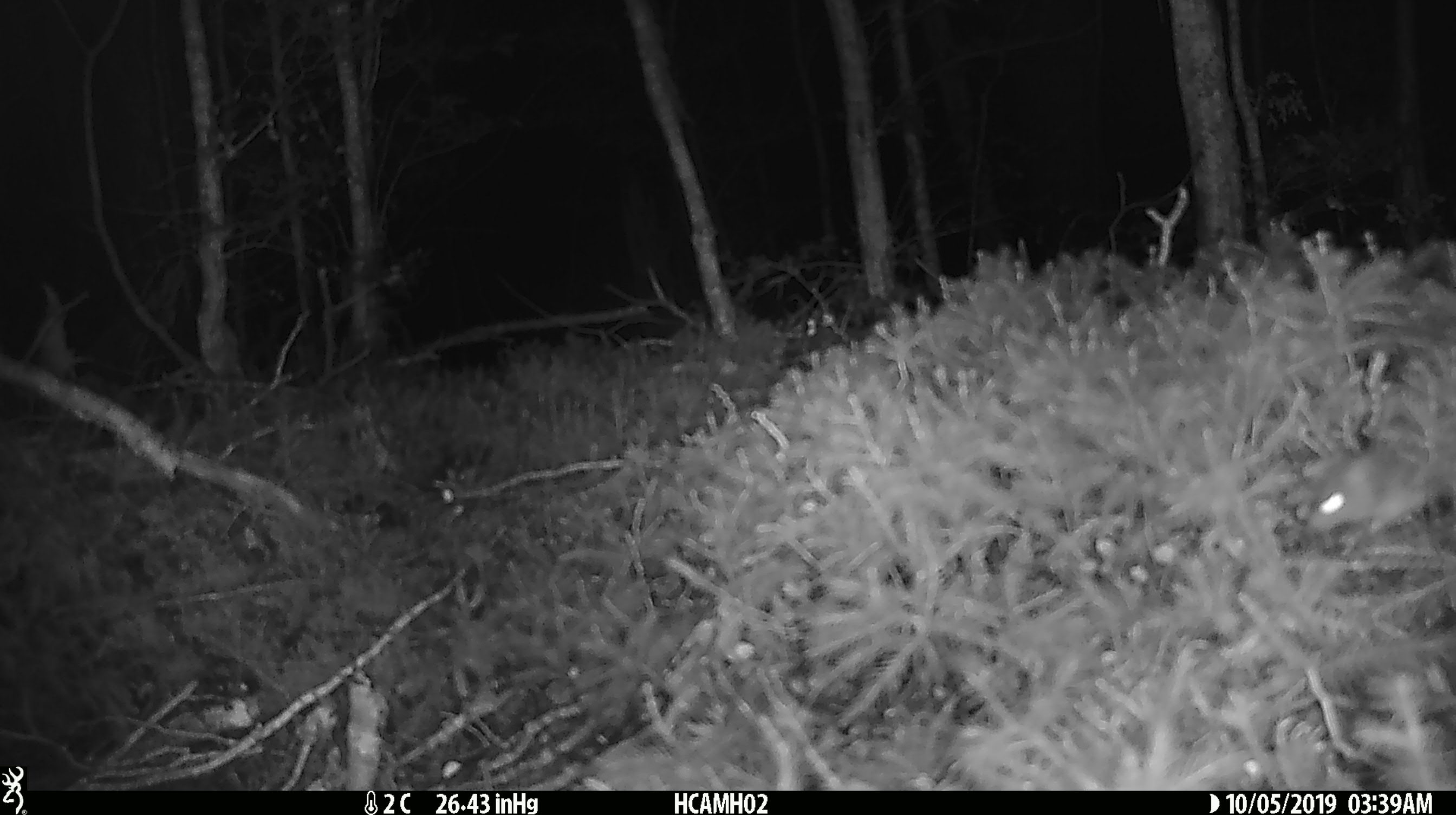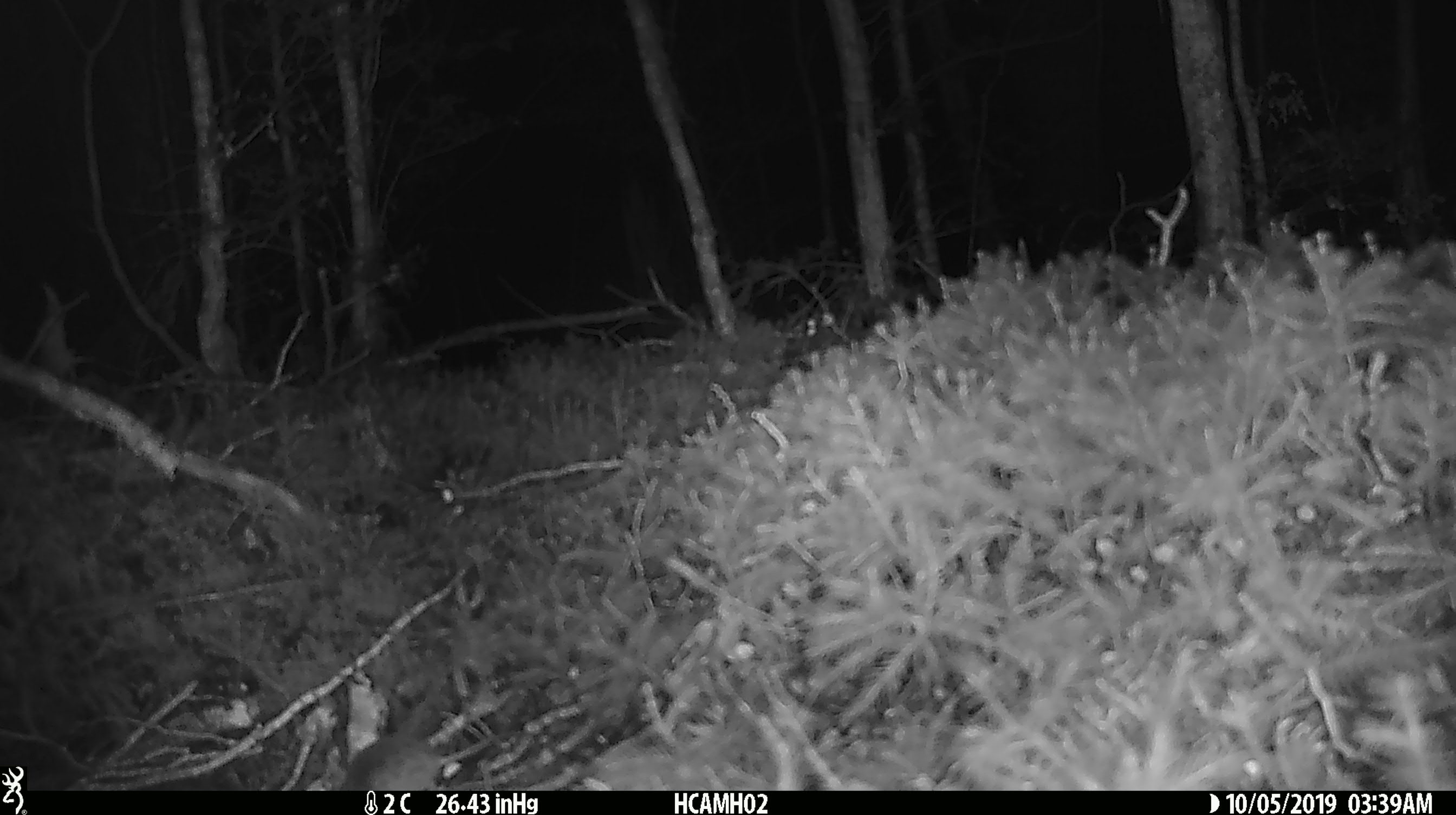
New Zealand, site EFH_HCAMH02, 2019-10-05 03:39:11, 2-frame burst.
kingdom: Animalia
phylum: Chordata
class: Mammalia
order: Rodentia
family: Muridae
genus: Mus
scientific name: Mus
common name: mouse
Mouse (Mus).